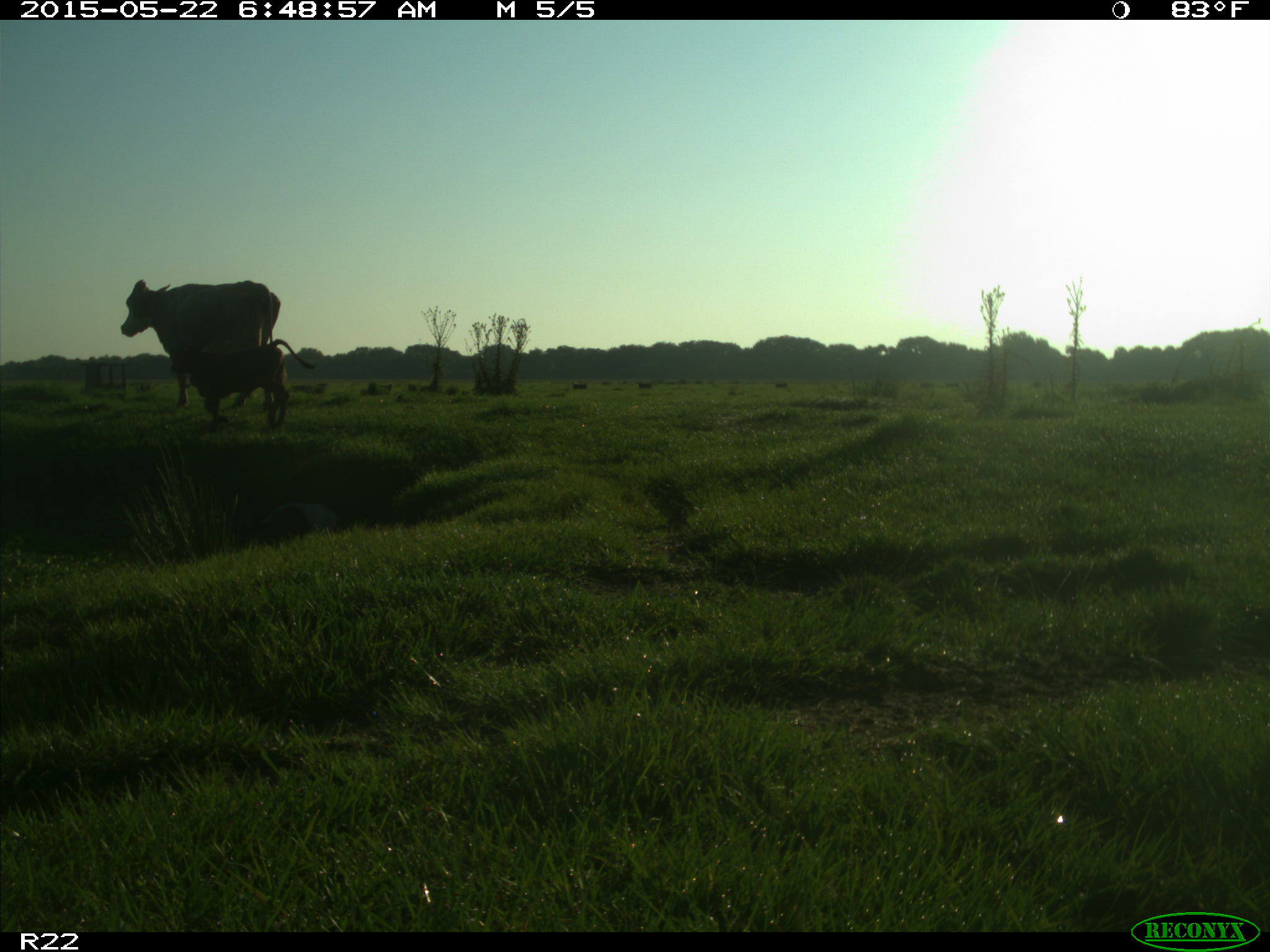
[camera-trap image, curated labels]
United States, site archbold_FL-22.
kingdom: Animalia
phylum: Chordata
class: Mammalia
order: Artiodactyla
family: Bovidae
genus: Bos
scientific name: Bos taurus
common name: domestic cow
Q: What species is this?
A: Bos taurus (domestic cow).